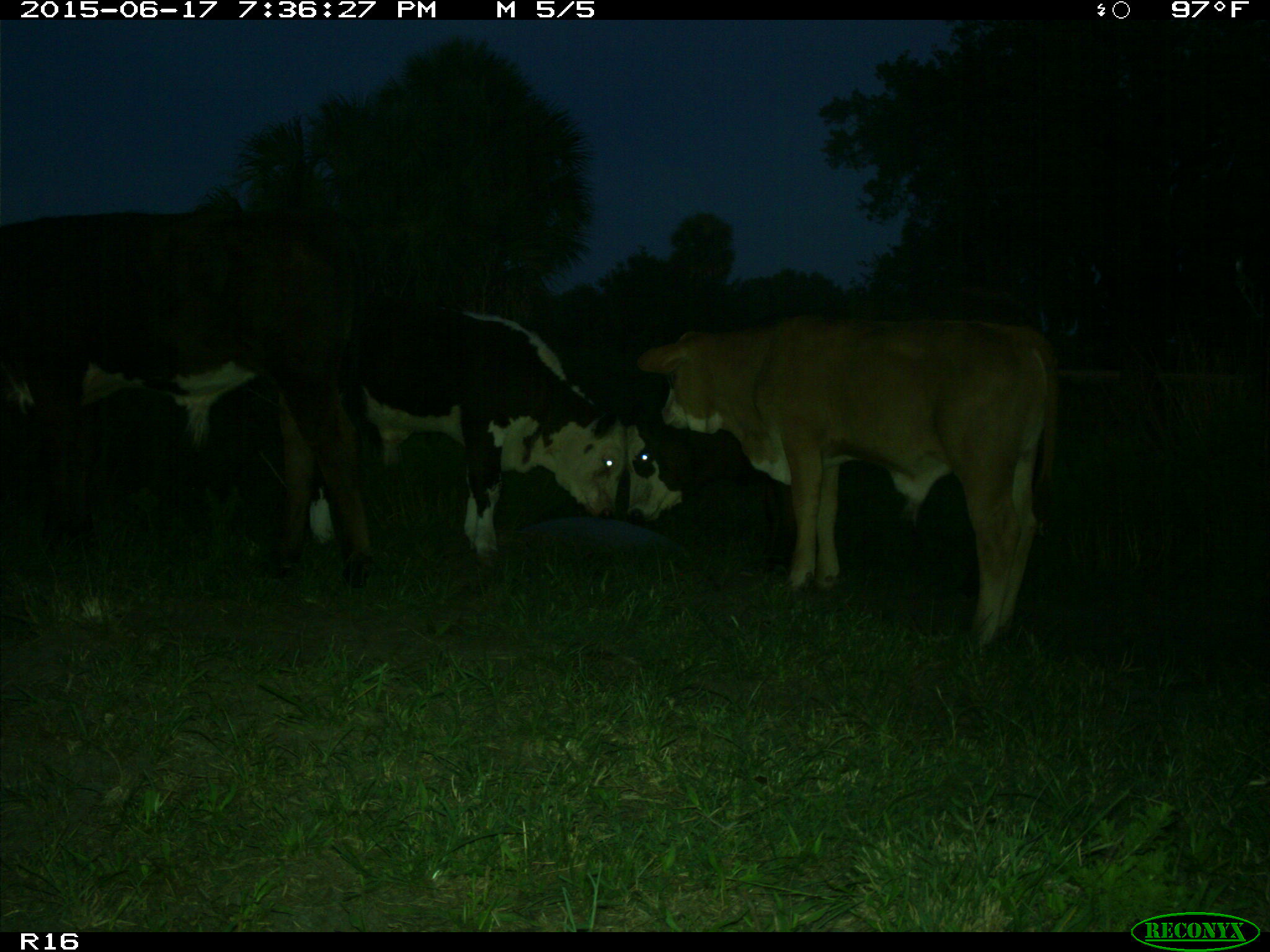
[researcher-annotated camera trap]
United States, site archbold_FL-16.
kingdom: Animalia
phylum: Chordata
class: Mammalia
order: Artiodactyla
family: Bovidae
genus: Bos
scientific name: Bos taurus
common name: domestic cow